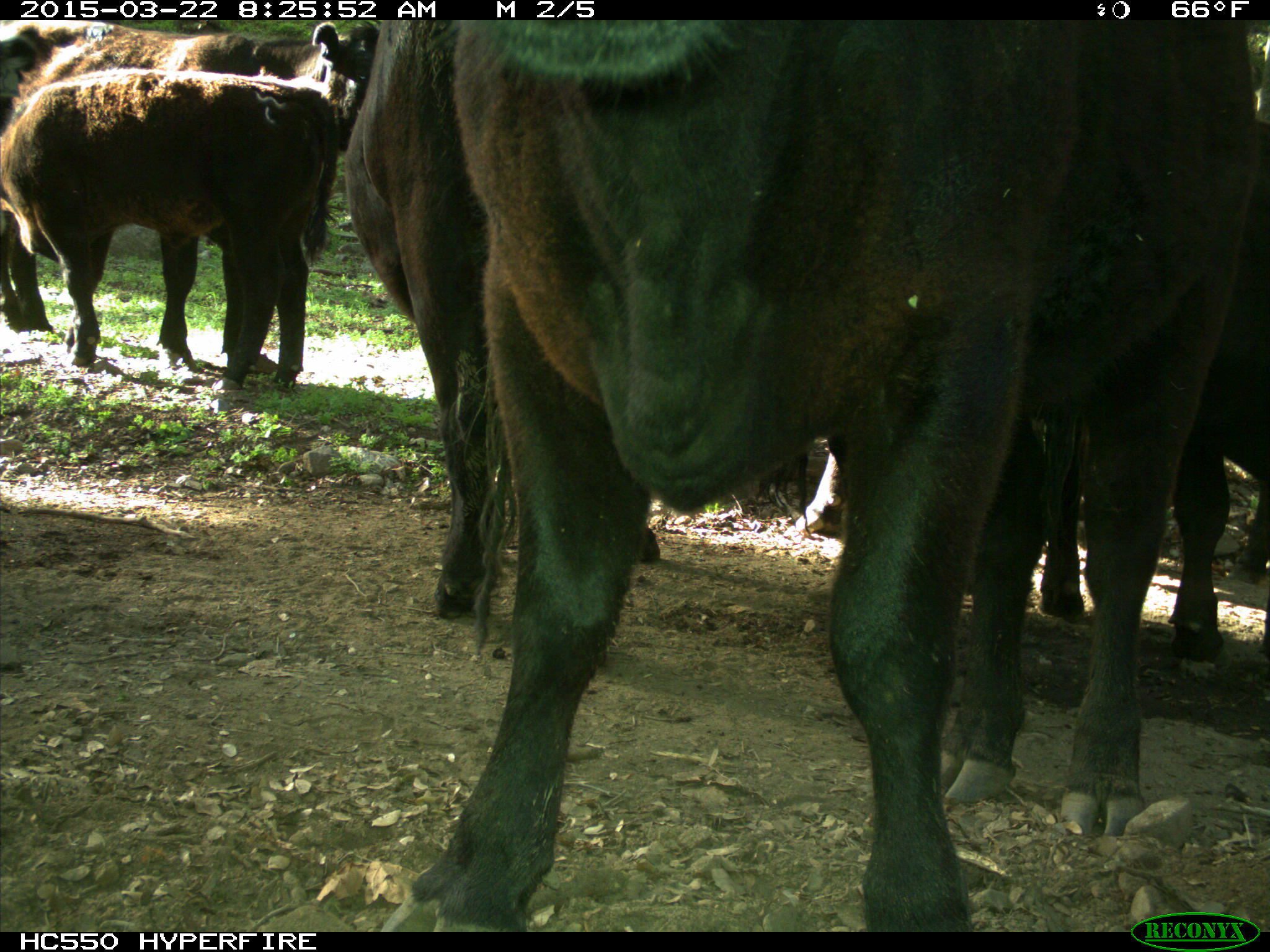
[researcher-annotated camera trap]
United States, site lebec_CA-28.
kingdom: Animalia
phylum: Chordata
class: Mammalia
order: Artiodactyla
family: Bovidae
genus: Bos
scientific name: Bos taurus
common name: domestic cow